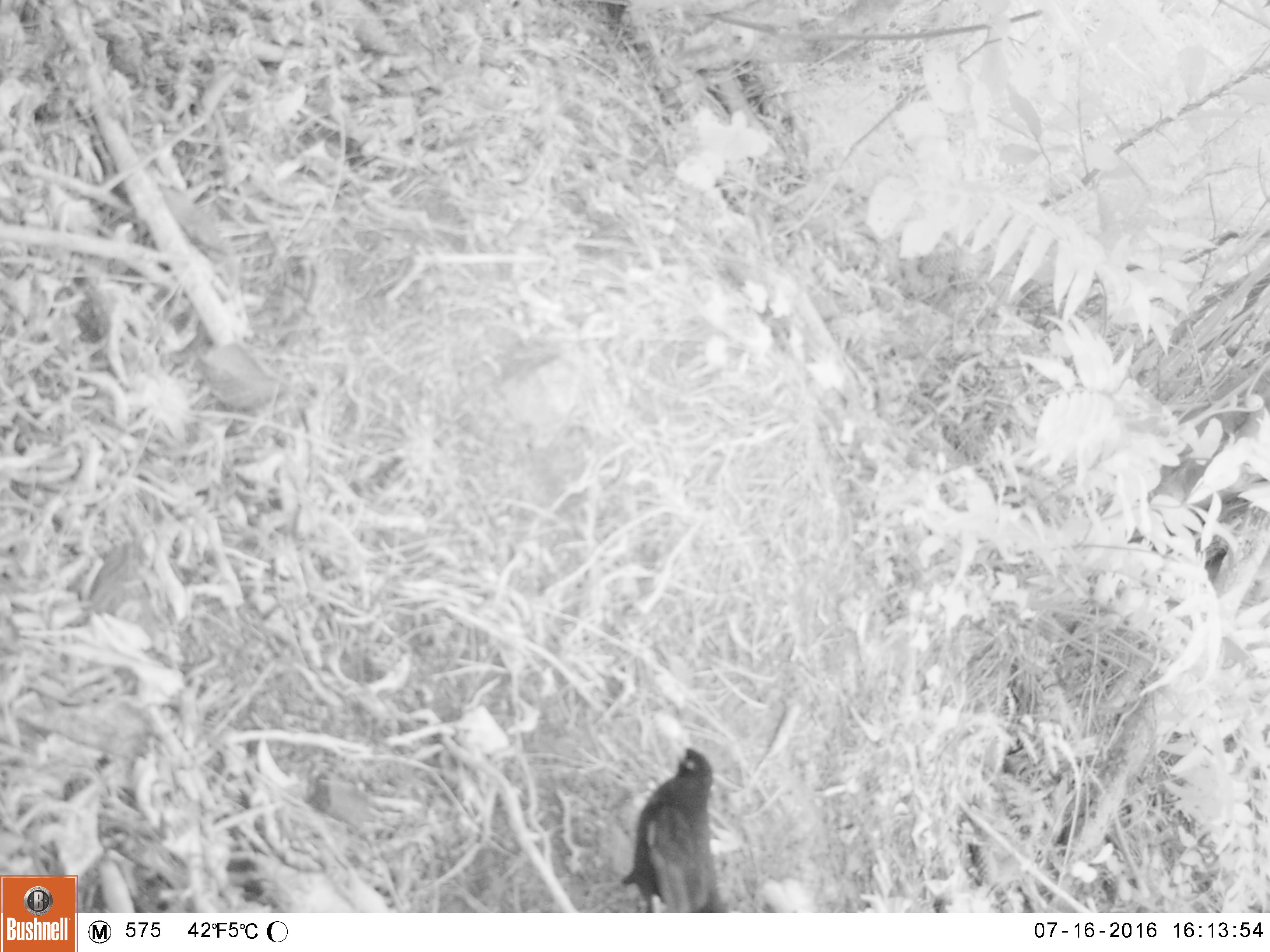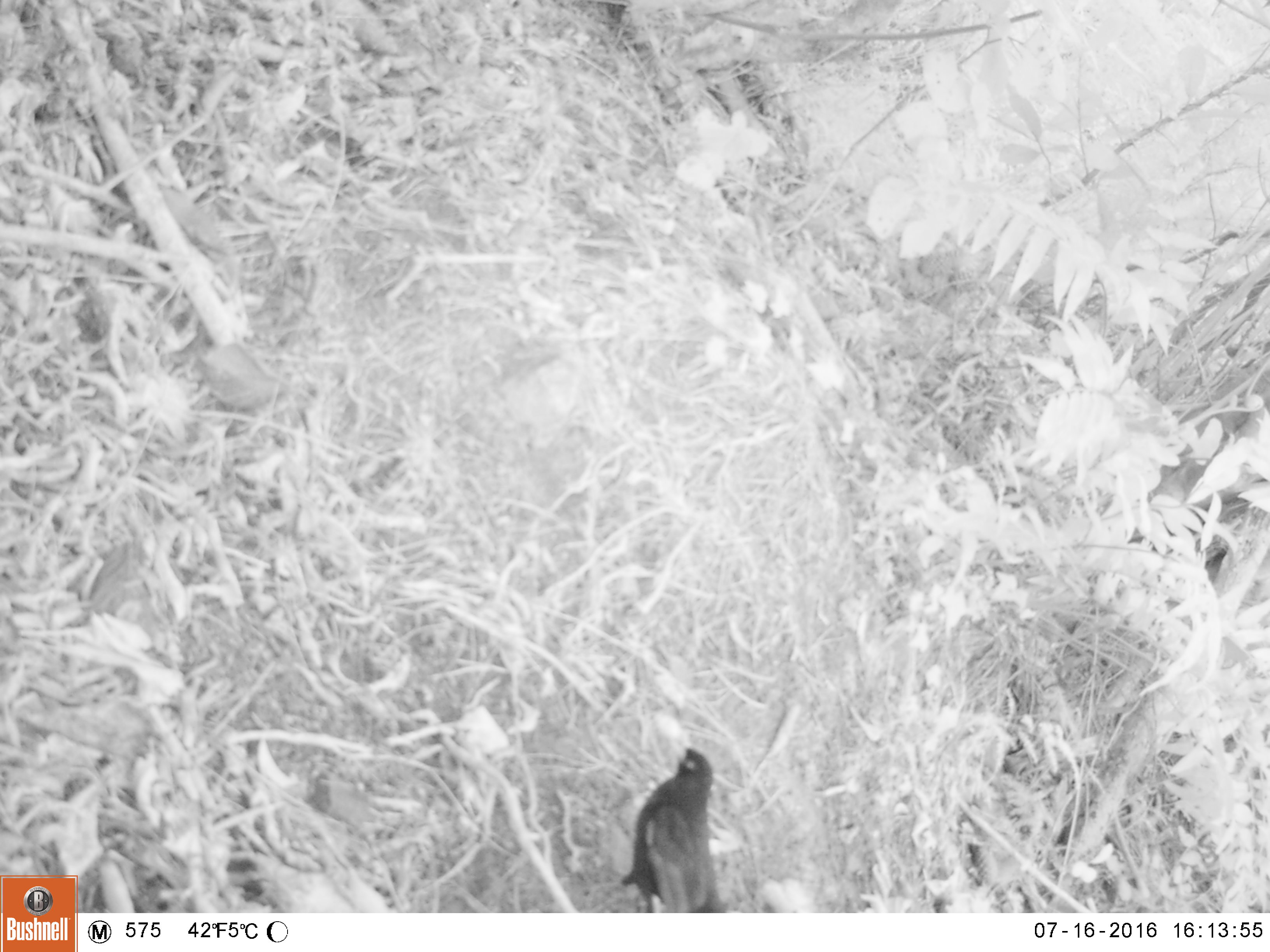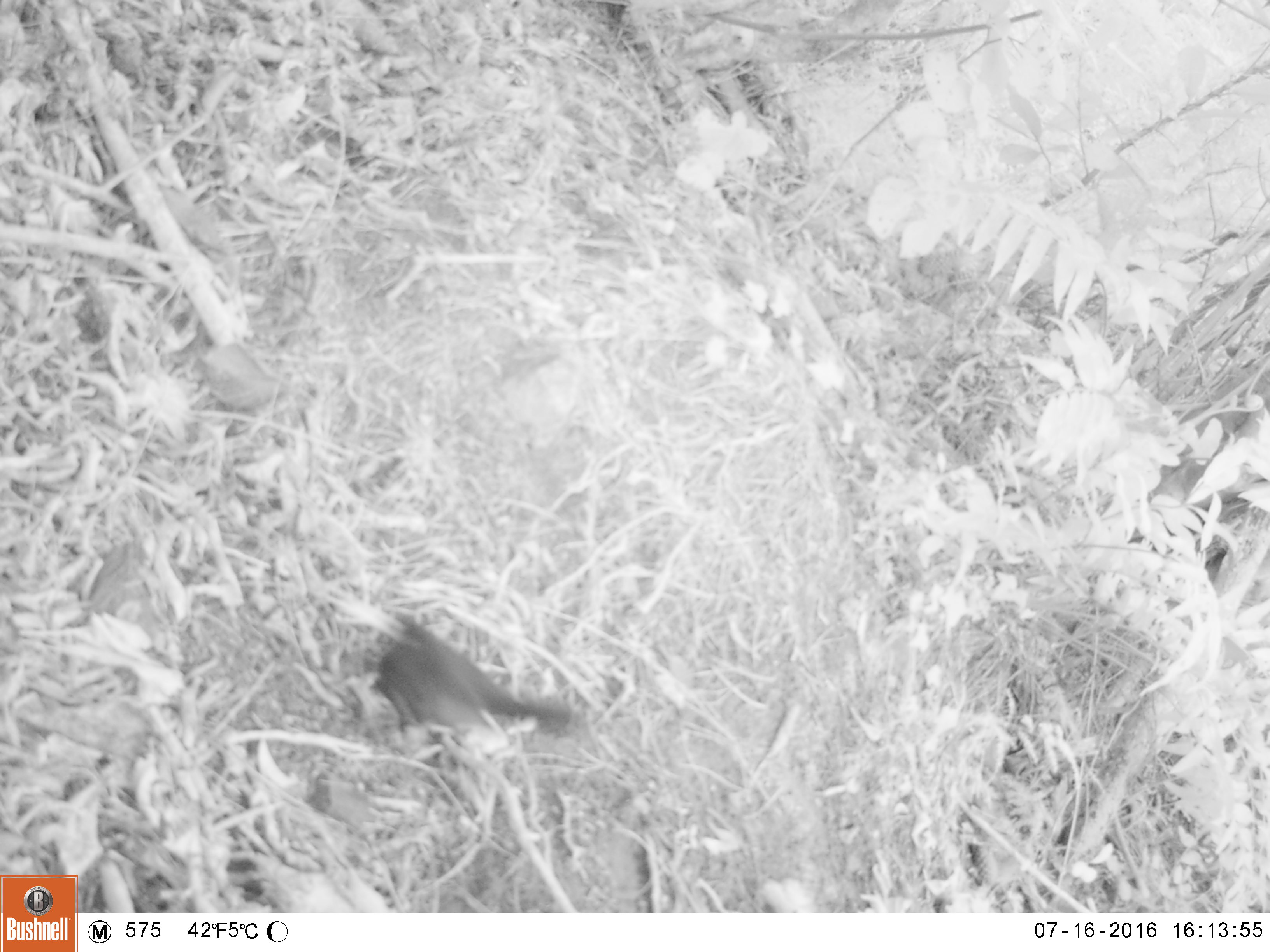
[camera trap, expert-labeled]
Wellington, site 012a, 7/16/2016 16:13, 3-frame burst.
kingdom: Animalia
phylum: Chordata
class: Aves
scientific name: Aves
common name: bird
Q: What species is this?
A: Bird (Aves).